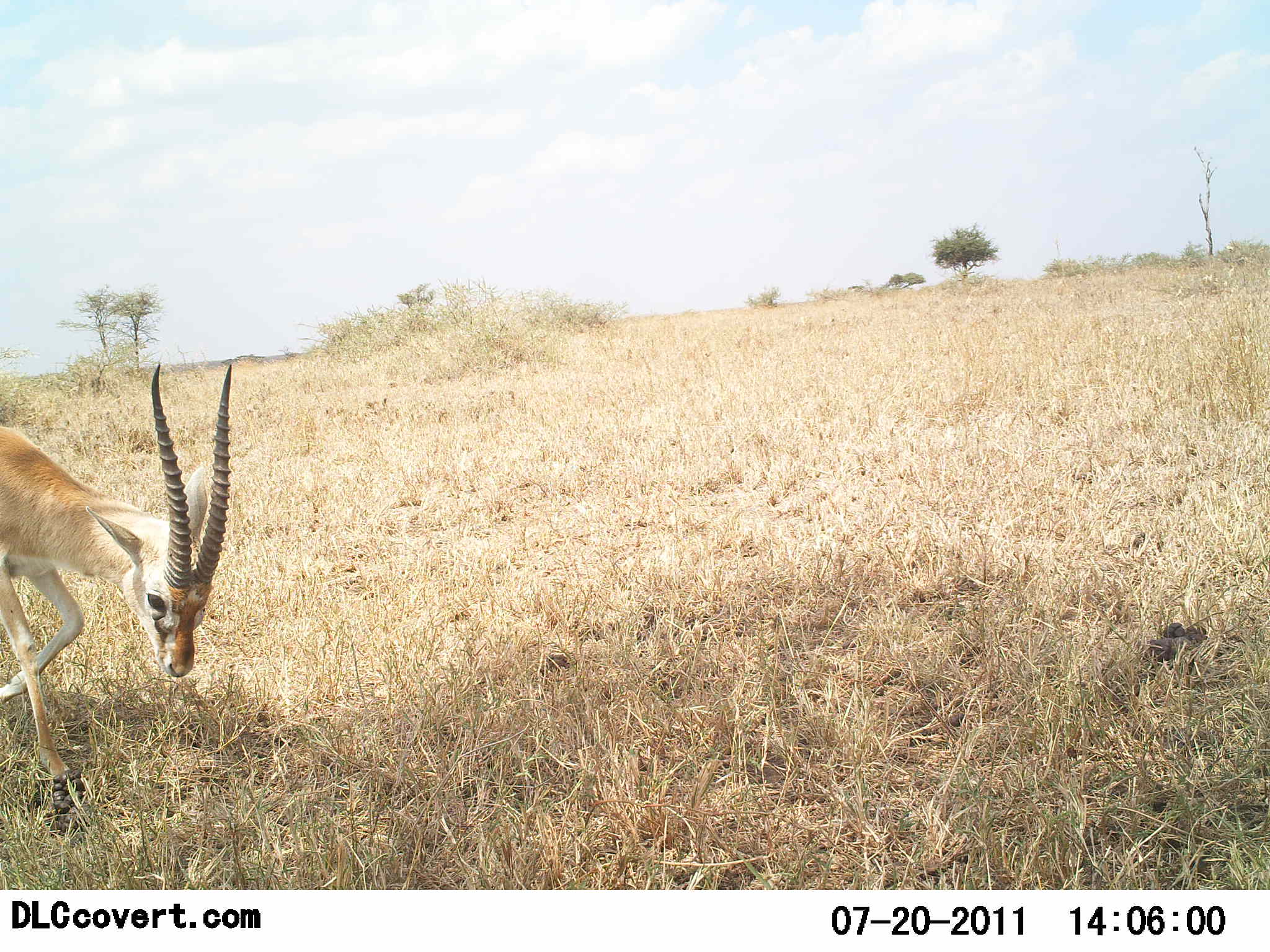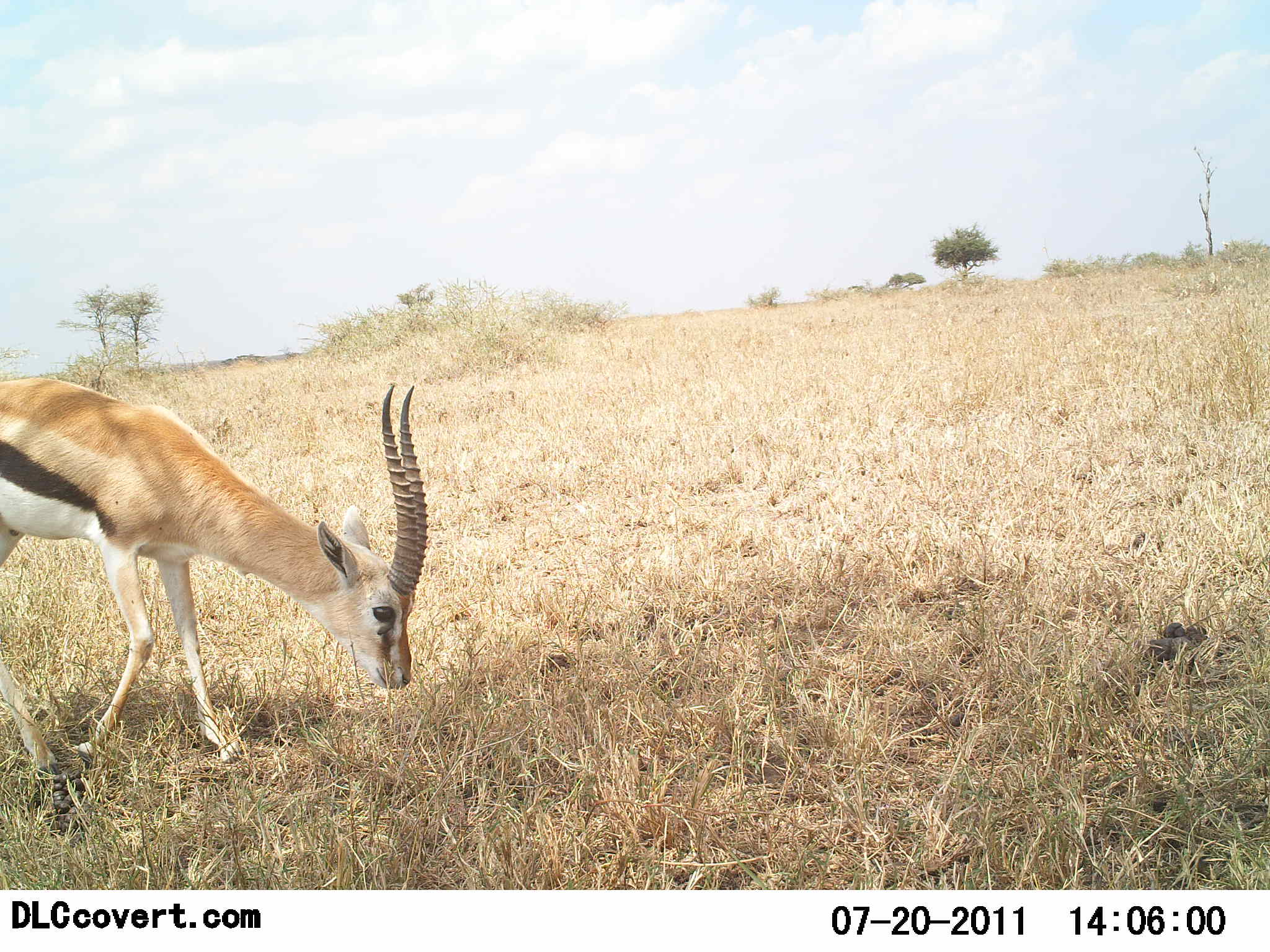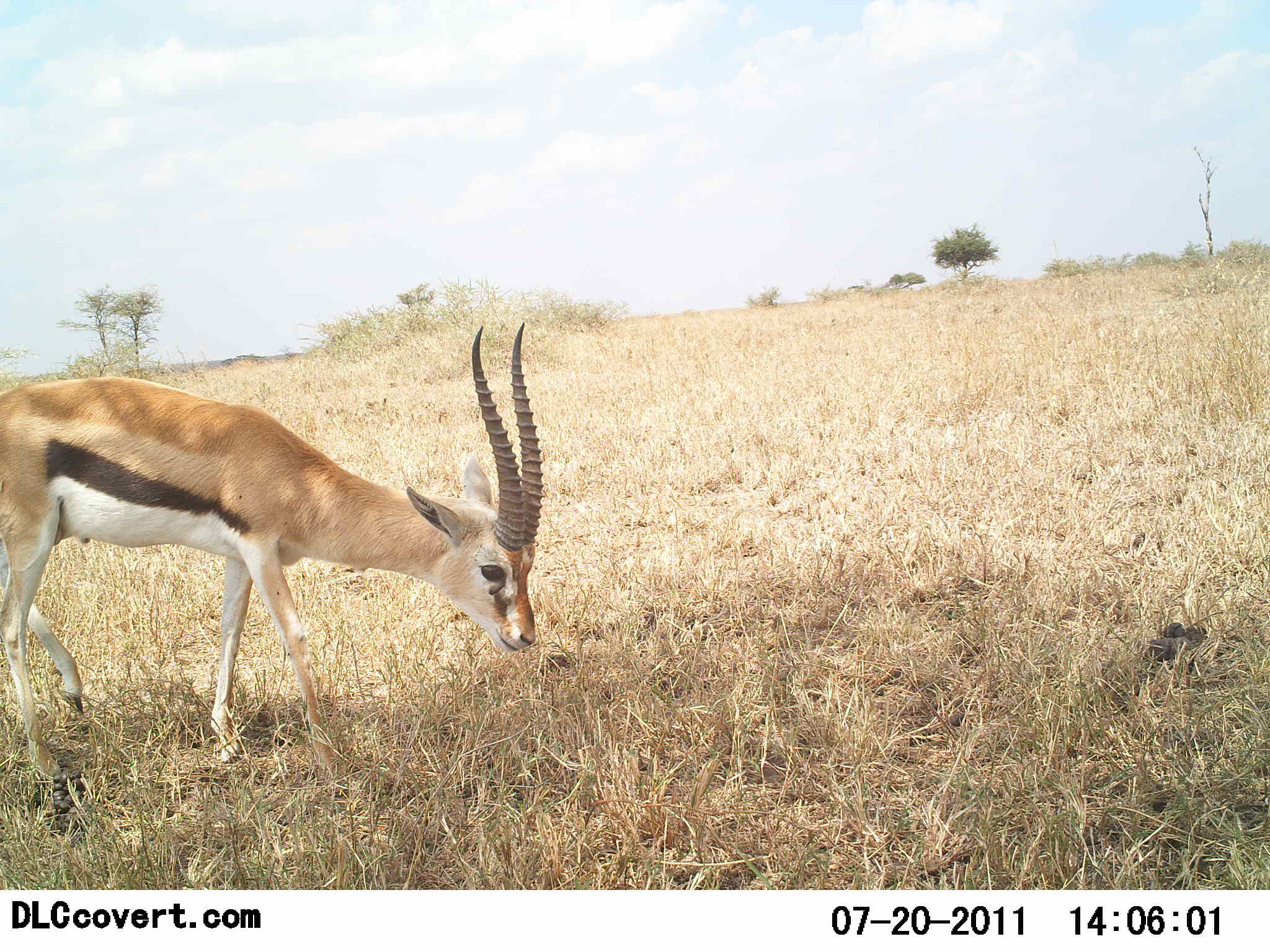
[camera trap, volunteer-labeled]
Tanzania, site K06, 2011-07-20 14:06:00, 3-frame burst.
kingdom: Animalia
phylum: Chordata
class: Mammalia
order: Artiodactyla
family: Bovidae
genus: Eudorcas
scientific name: Eudorcas thomsonii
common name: thomson's gazelle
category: gazellethomsons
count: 1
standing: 0%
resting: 0%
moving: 70%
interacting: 0%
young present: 0%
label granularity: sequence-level